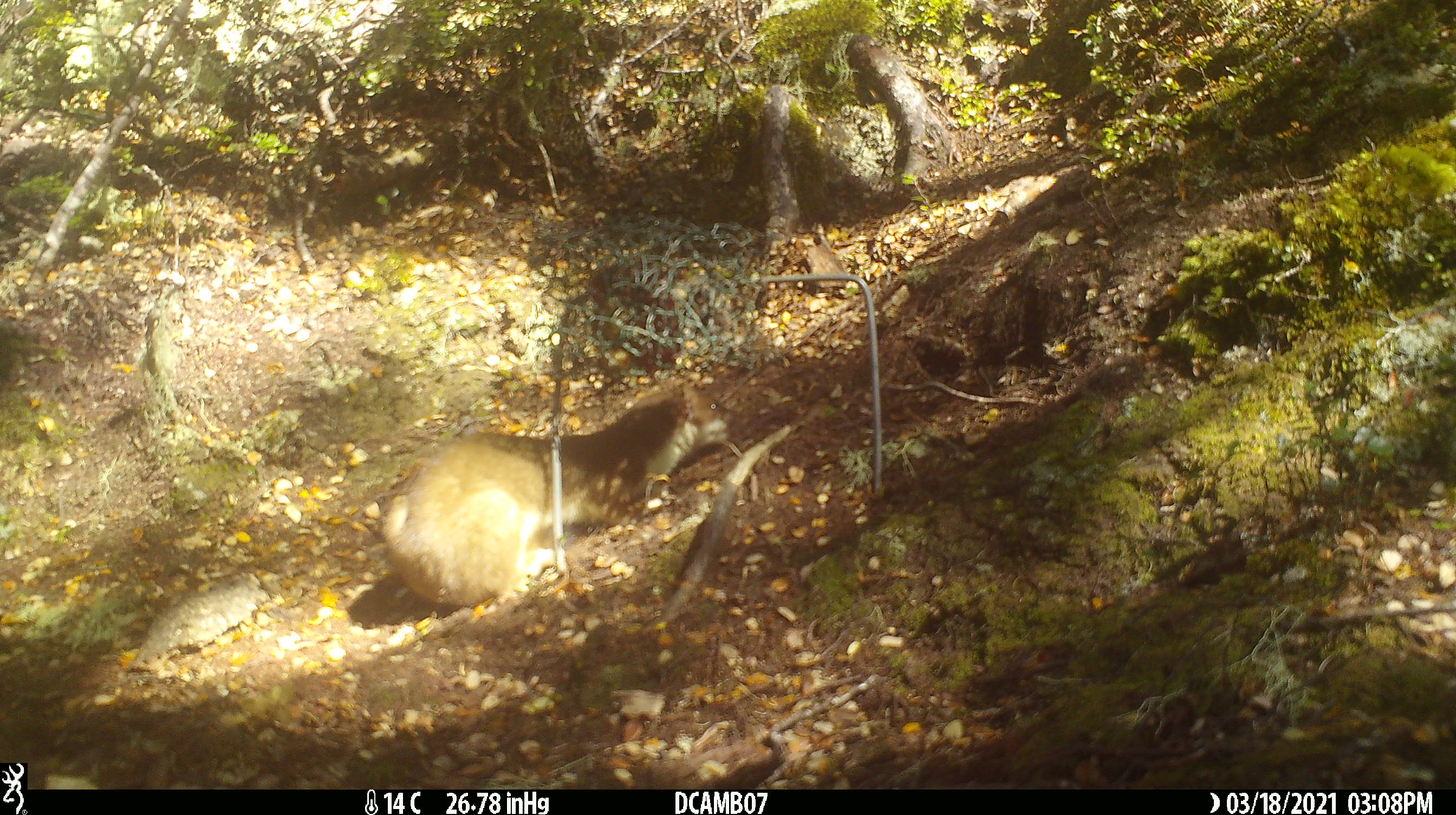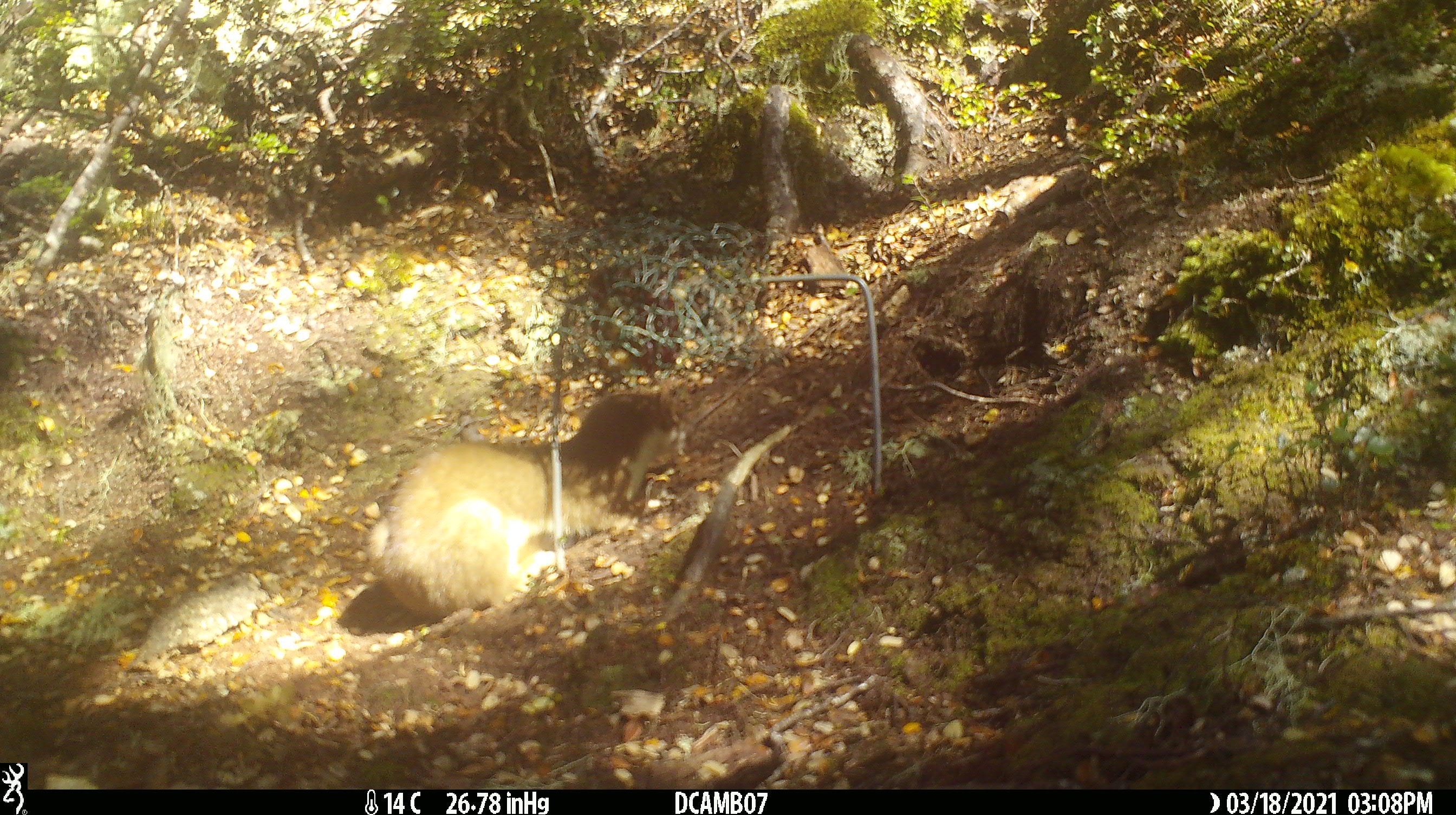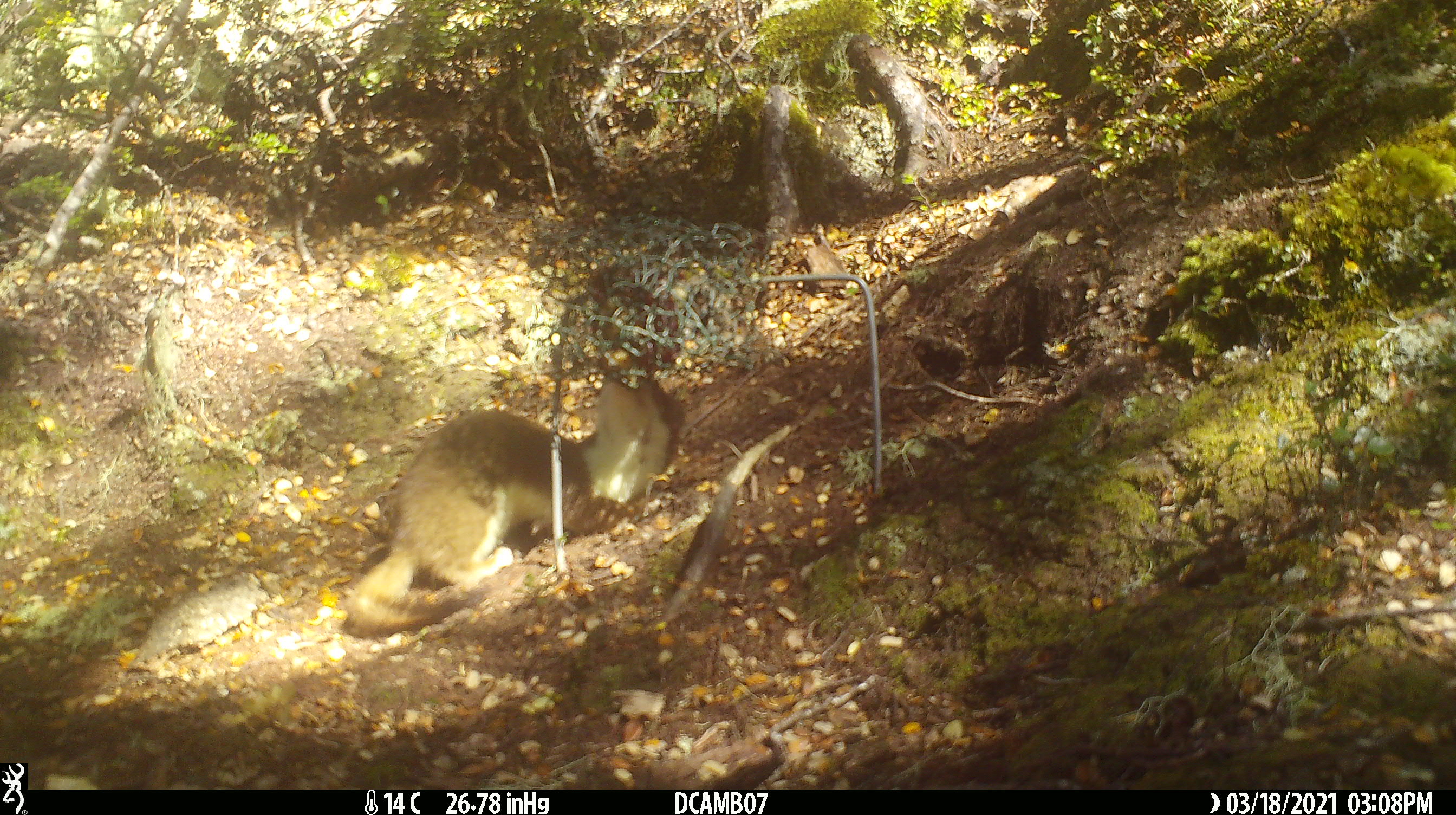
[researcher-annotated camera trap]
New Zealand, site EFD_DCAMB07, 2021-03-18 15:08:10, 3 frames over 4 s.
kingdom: Animalia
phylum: Chordata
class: Mammalia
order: Carnivora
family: Mustelidae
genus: Mustela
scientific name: Mustela erminea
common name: stoat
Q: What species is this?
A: Stoat (Mustela erminea).